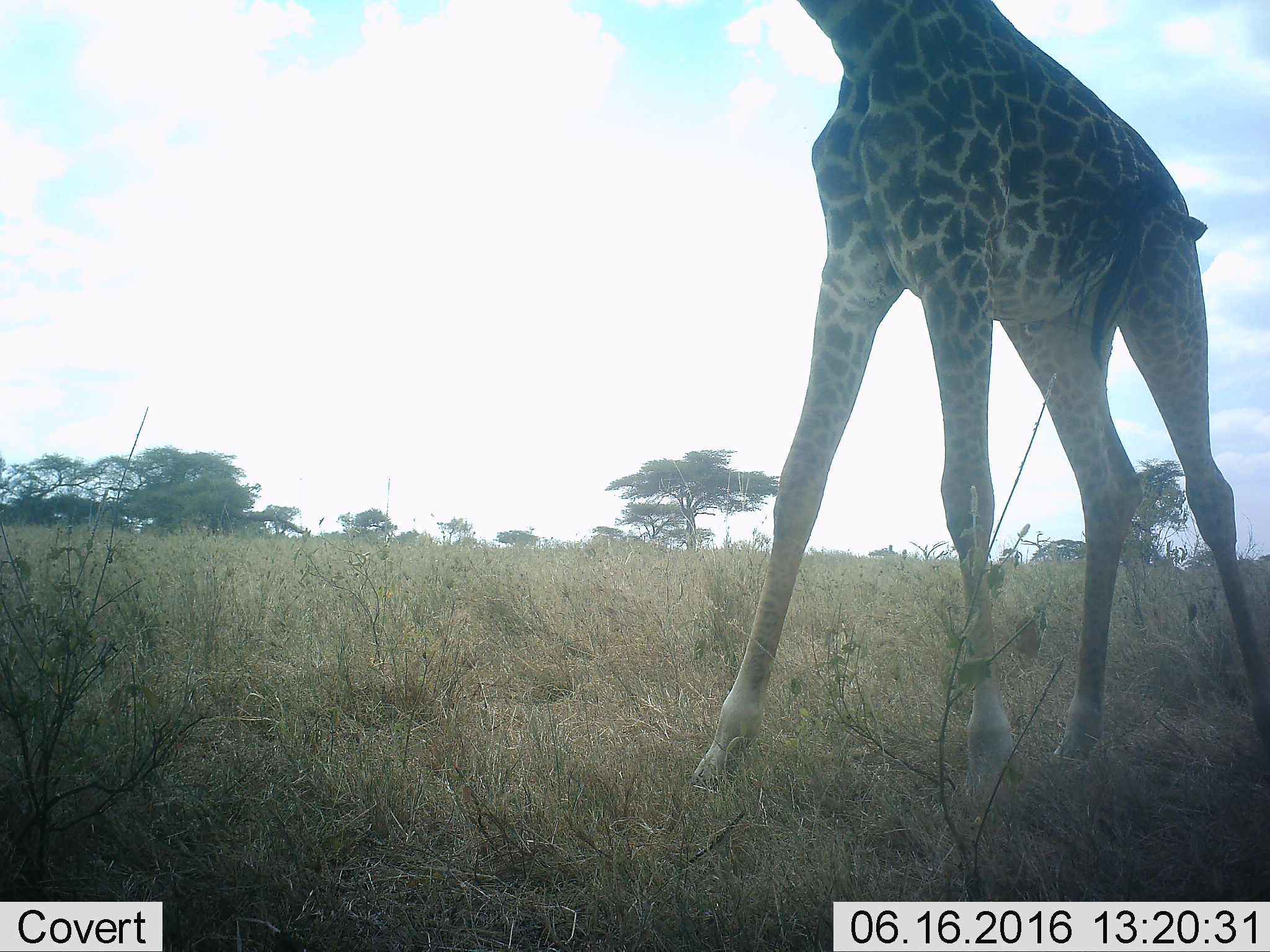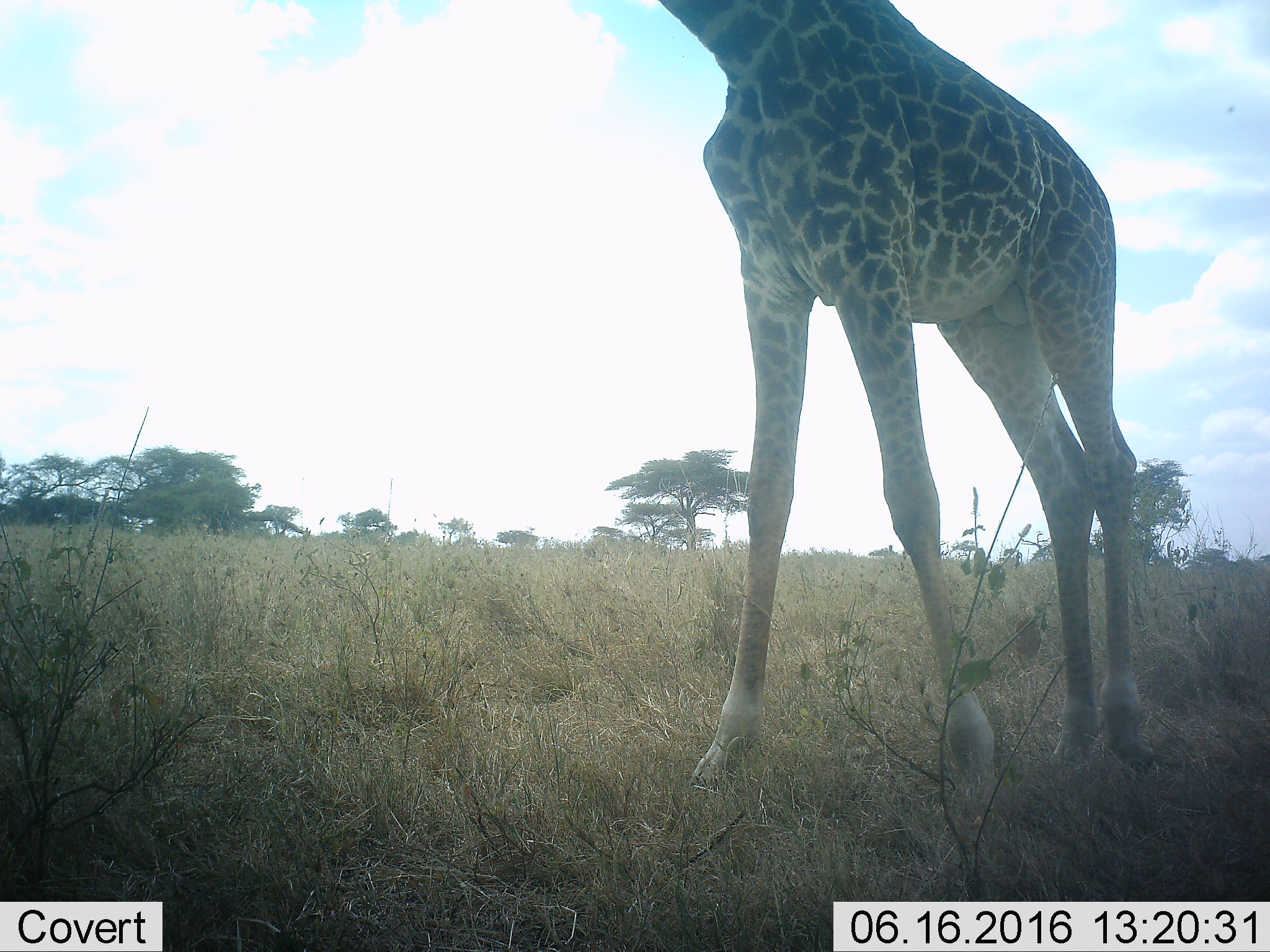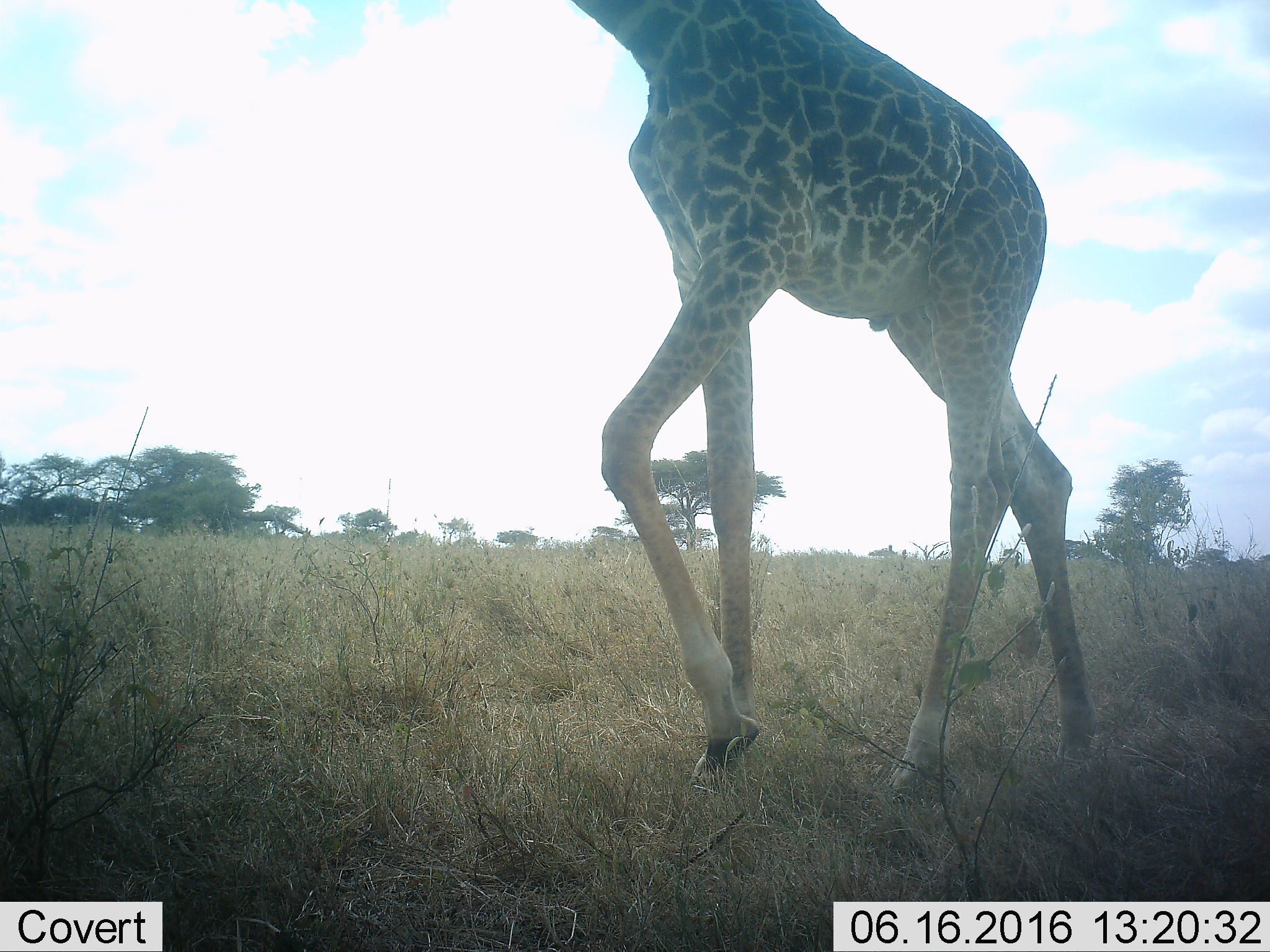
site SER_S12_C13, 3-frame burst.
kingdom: Animalia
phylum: Chordata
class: Mammalia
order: Artiodactyla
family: Giraffidae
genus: Giraffa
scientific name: Giraffa camelopardalis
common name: giraffe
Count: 1.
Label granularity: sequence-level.